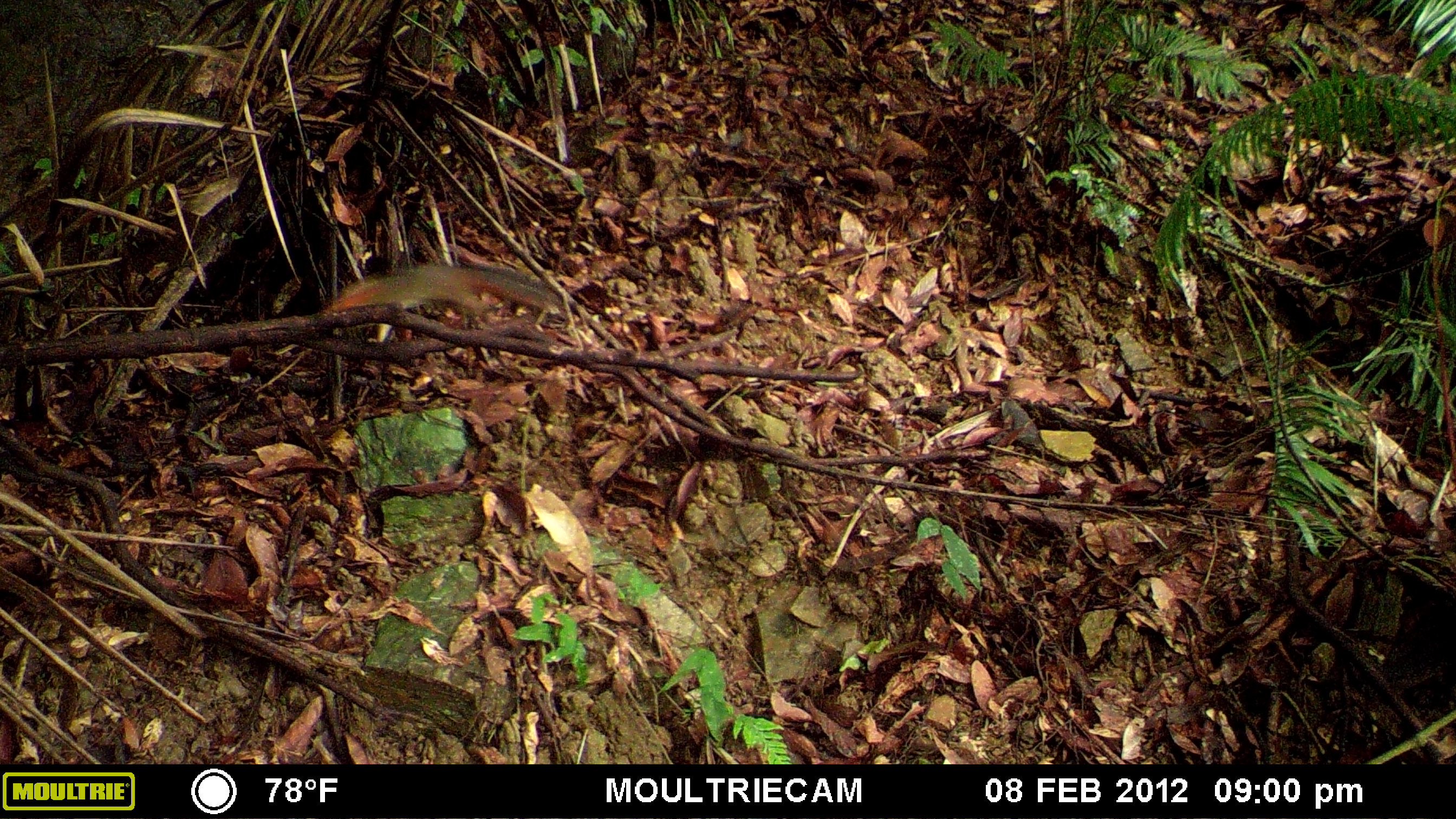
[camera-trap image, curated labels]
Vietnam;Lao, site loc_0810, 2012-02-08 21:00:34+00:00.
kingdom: Animalia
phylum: Chordata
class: Mammalia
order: Rodentia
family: Sciuridae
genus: Dremomys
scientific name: Dremomys rufigenis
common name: red-cheeked squirrel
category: red cheeked squirrel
Red cheeked squirrel (red-cheeked squirrel) (Dremomys rufigenis). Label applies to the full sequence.